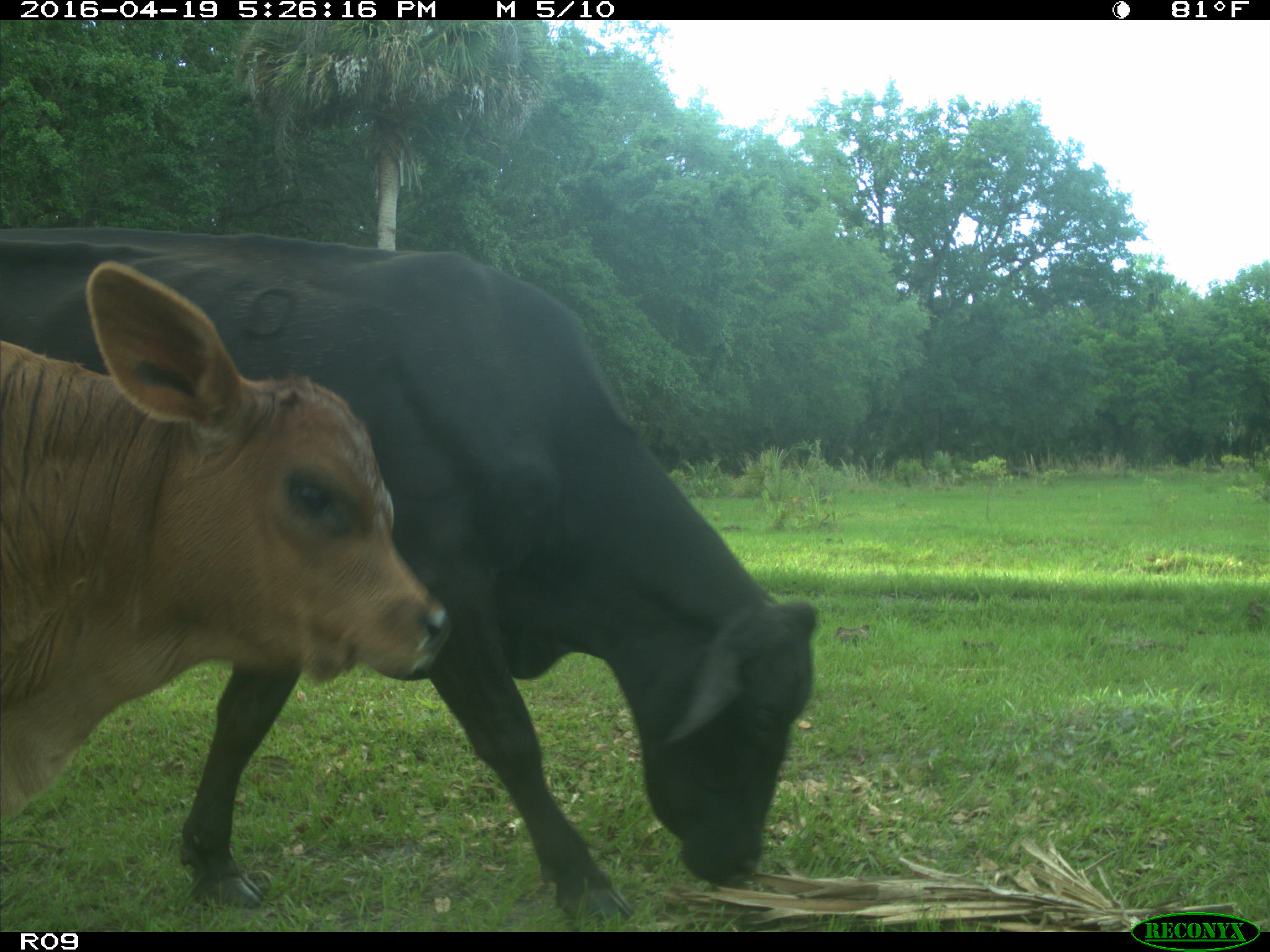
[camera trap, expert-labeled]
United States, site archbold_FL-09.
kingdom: Animalia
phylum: Chordata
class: Mammalia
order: Artiodactyla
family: Bovidae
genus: Bos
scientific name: Bos taurus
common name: domestic cow